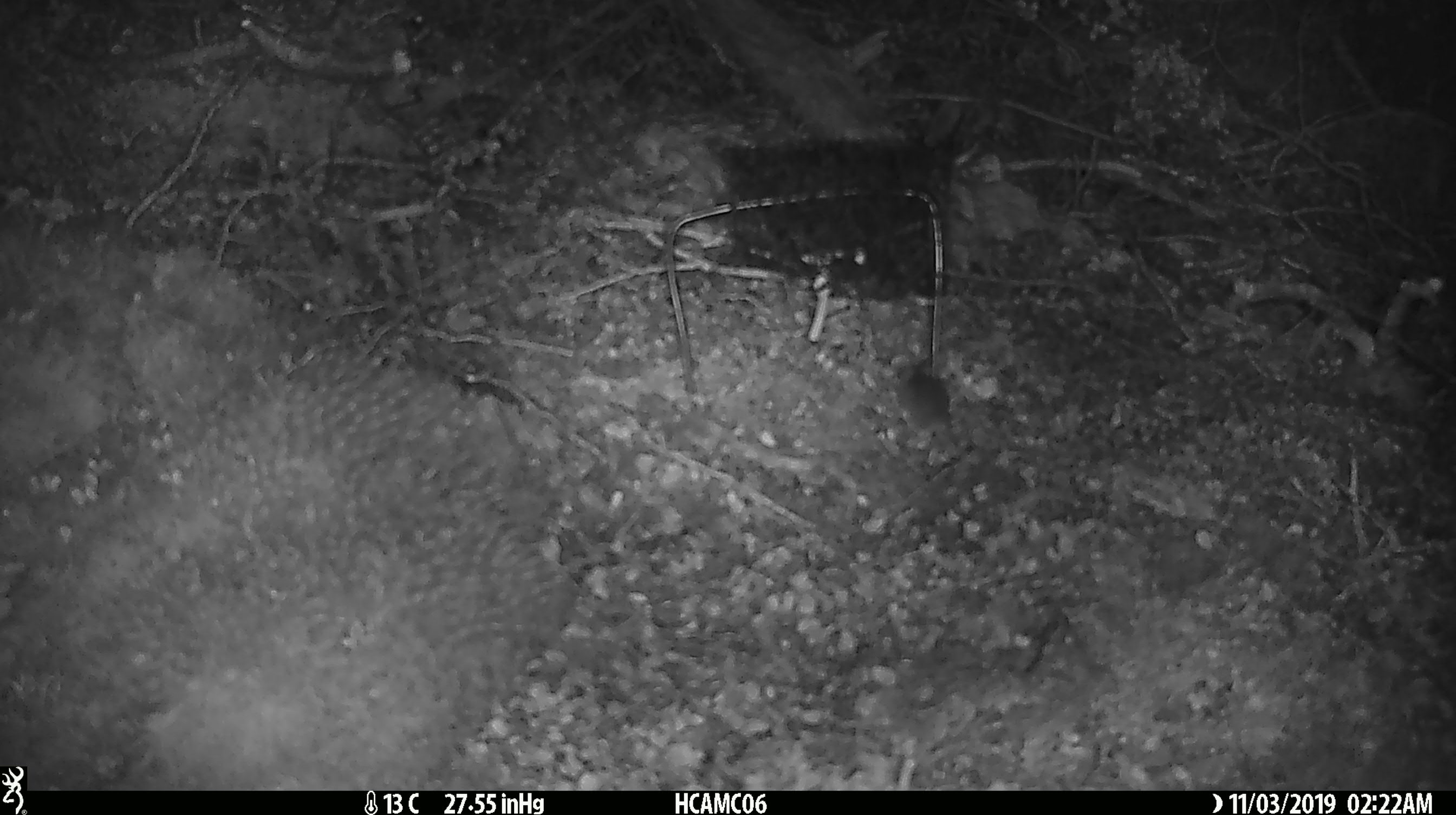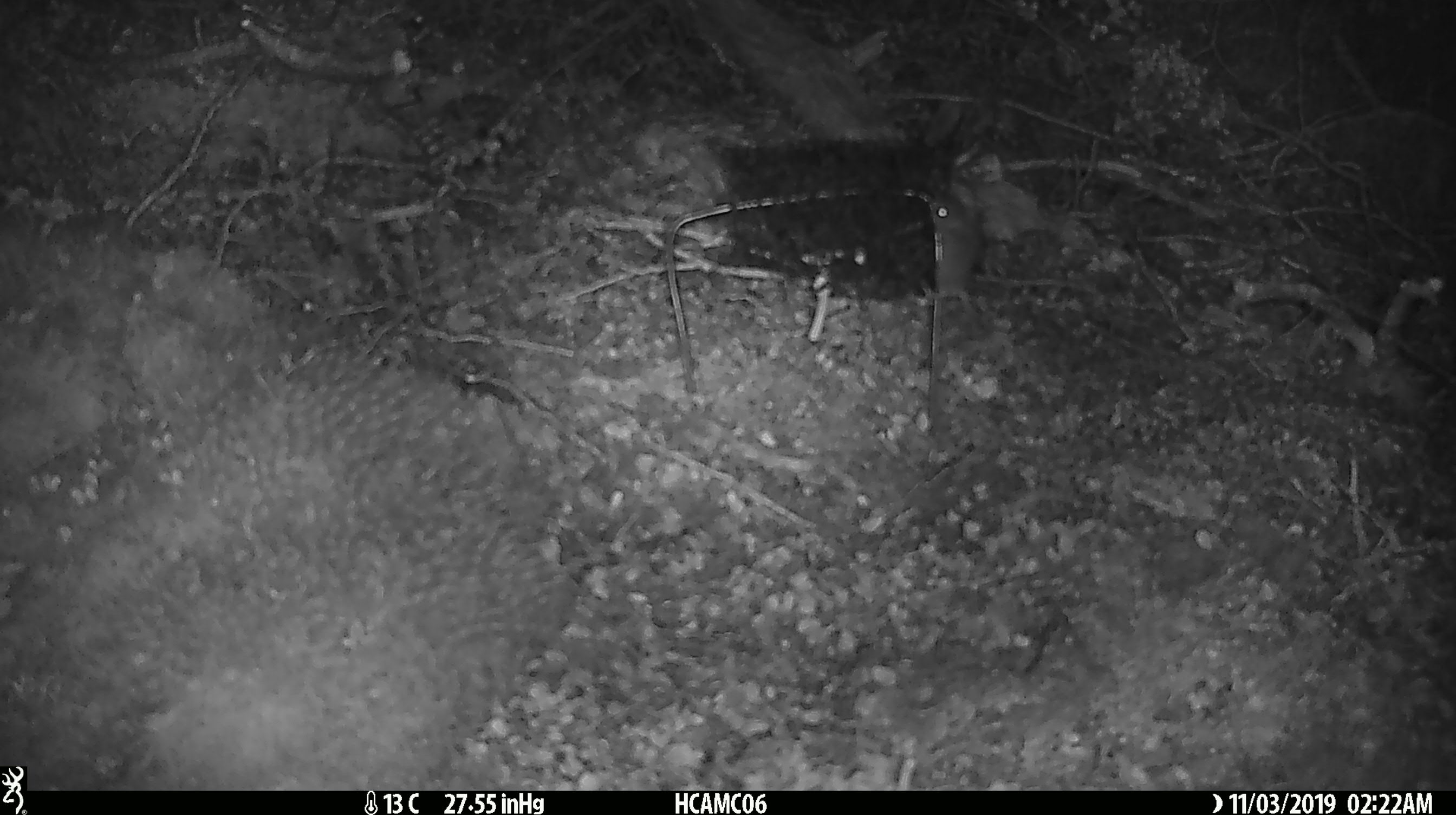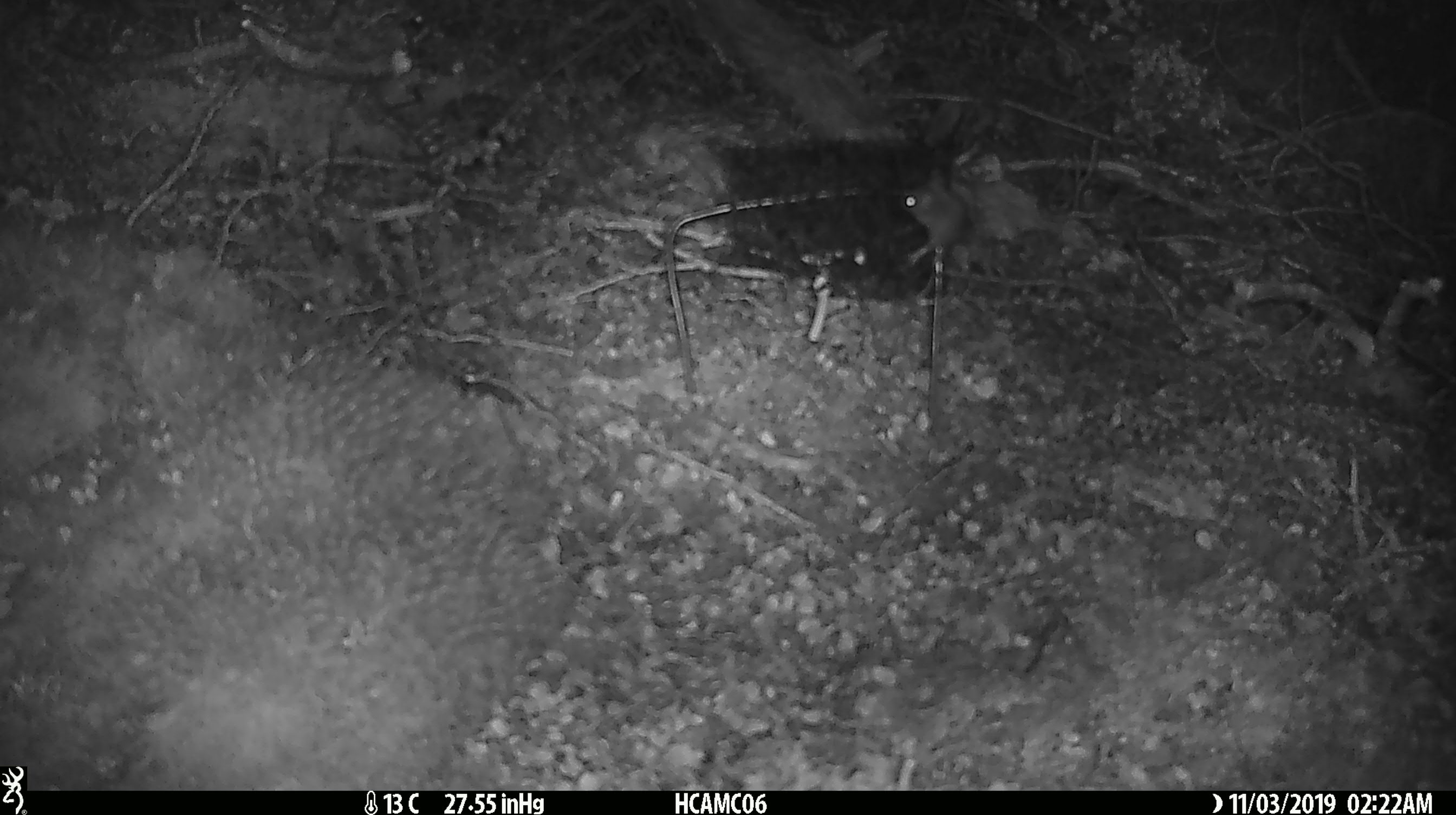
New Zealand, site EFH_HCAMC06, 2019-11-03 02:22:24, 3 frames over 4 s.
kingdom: Animalia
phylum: Chordata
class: Mammalia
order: Rodentia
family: Muridae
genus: Mus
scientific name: Mus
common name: mouse